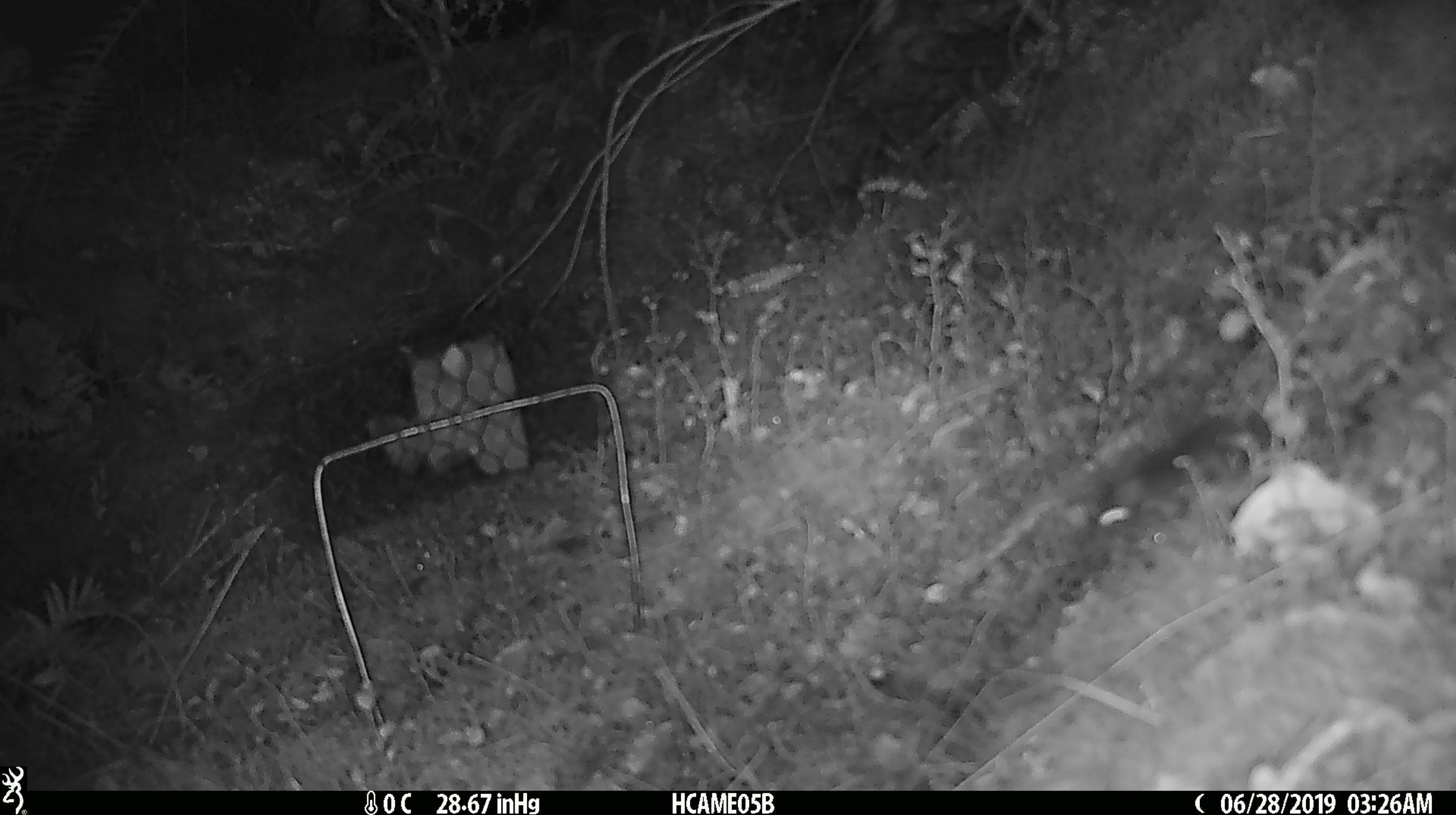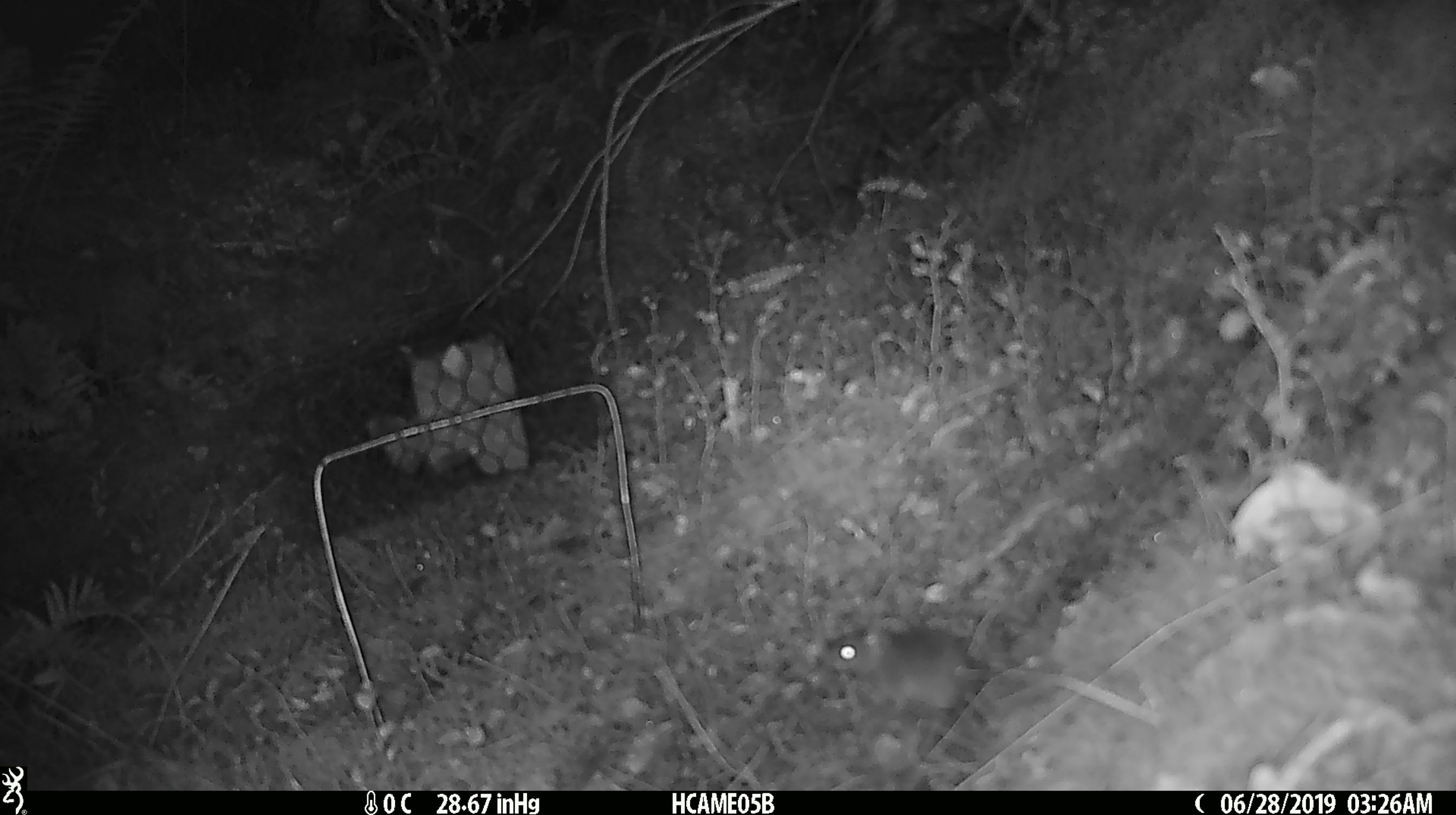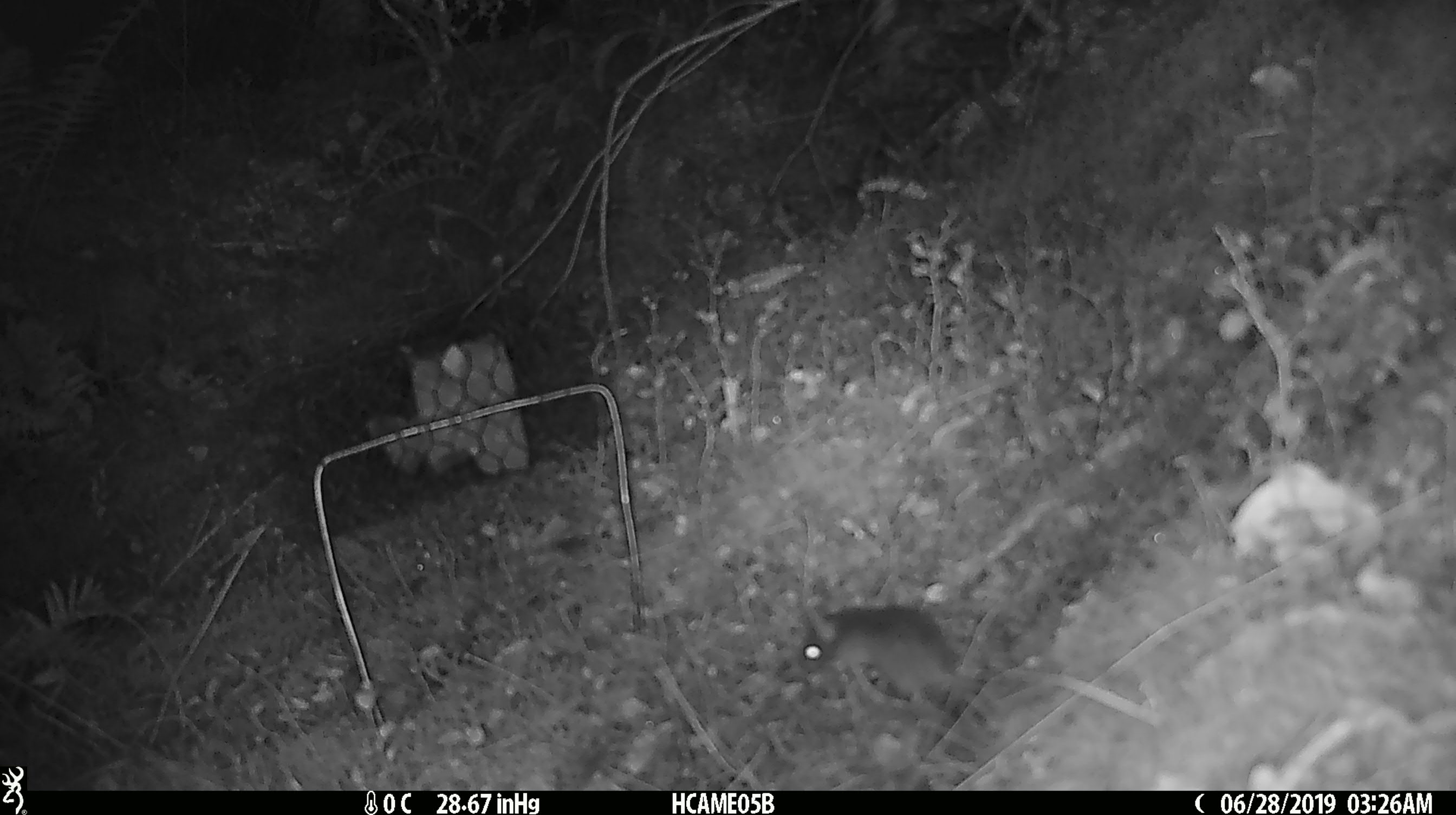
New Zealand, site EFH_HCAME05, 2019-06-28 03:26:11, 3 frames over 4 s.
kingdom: Animalia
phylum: Chordata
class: Mammalia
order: Rodentia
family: Muridae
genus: Mus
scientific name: Mus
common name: mouse